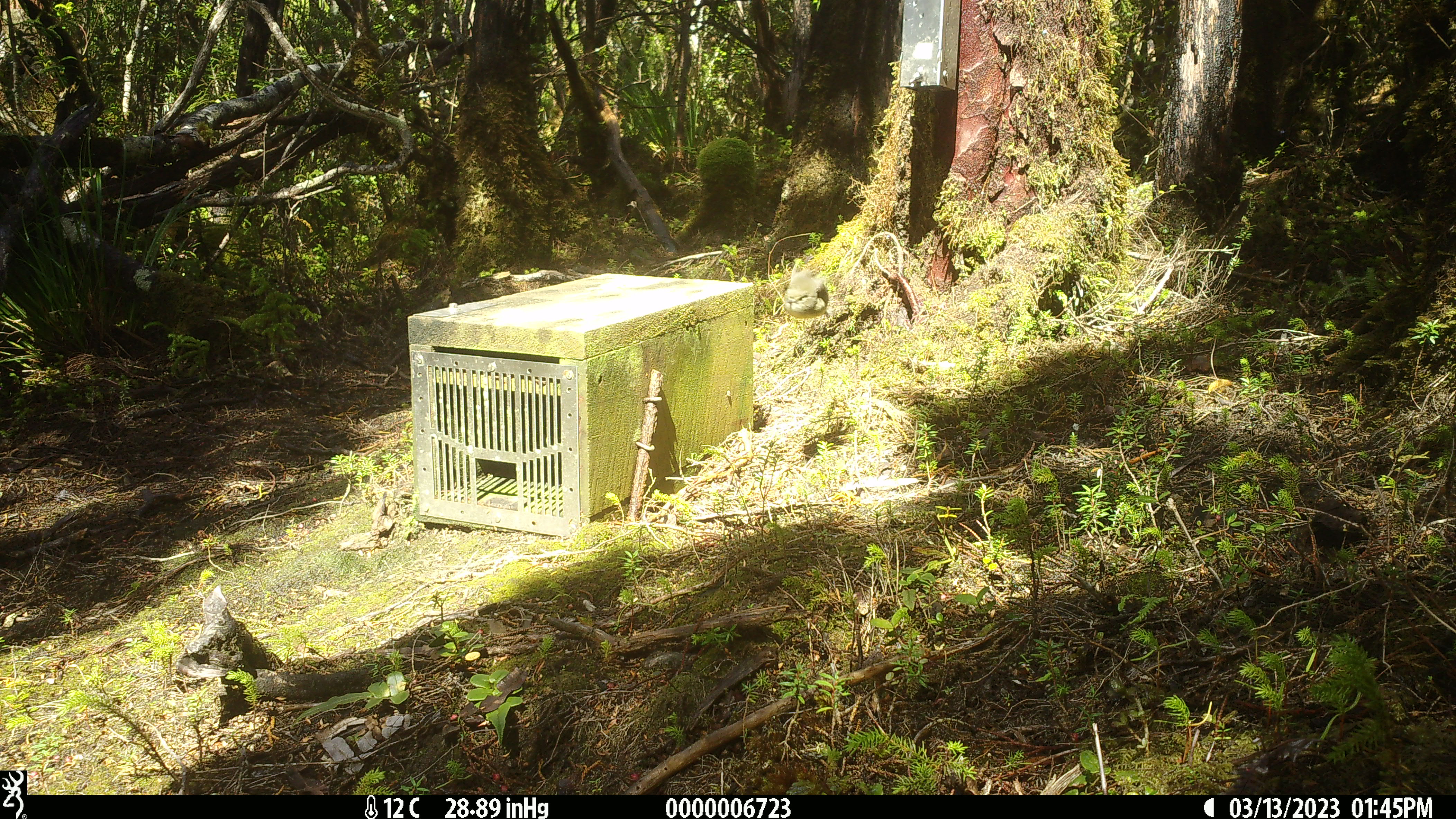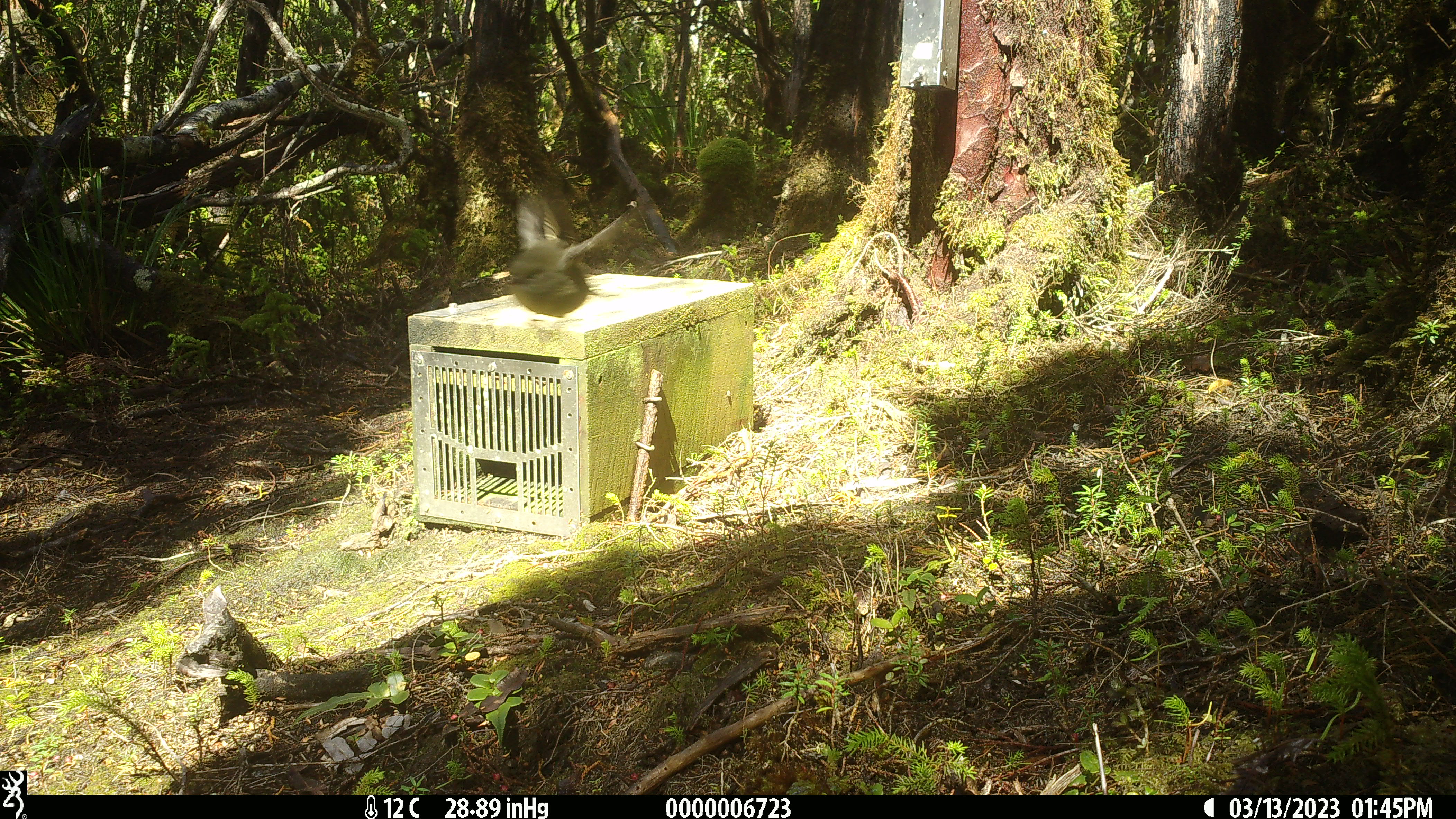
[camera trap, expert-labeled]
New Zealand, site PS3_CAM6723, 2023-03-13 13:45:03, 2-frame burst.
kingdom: Animalia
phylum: Chordata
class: Aves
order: Passeriformes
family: Petroicidae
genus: Petroica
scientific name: Petroica macrocephala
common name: tomtit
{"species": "tomtit (Petroica macrocephala)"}